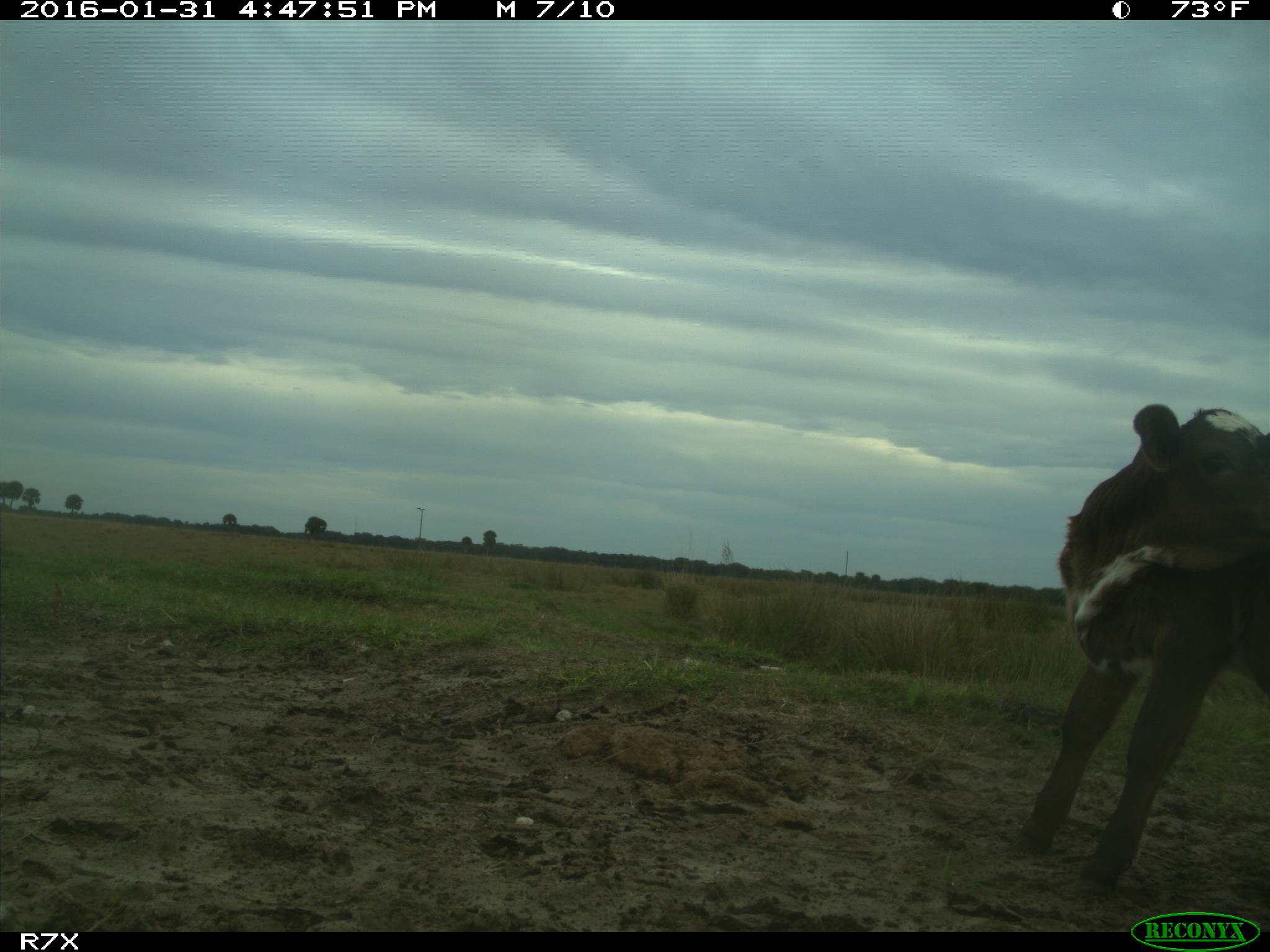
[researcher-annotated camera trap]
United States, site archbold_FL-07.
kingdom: Animalia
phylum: Chordata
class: Mammalia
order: Artiodactyla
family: Bovidae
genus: Bos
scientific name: Bos taurus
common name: domestic cow